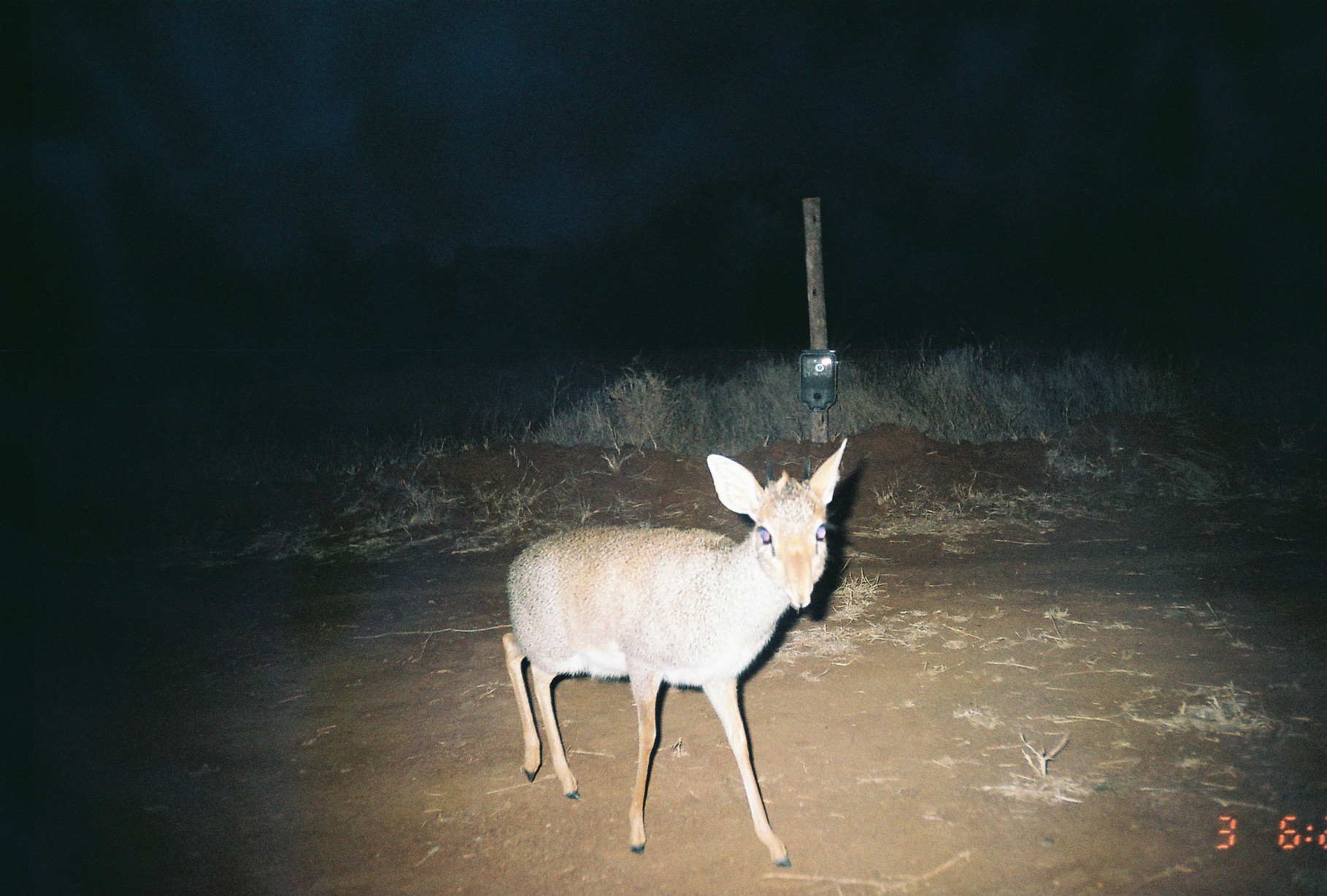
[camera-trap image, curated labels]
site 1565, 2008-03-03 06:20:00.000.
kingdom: Animalia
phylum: Chordata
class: Mammalia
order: Artiodactyla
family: Bovidae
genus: Madoqua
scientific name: Madoqua guentheri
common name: günther's dik-dik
Madoqua guentheri (günther's dik-dik), count 1.